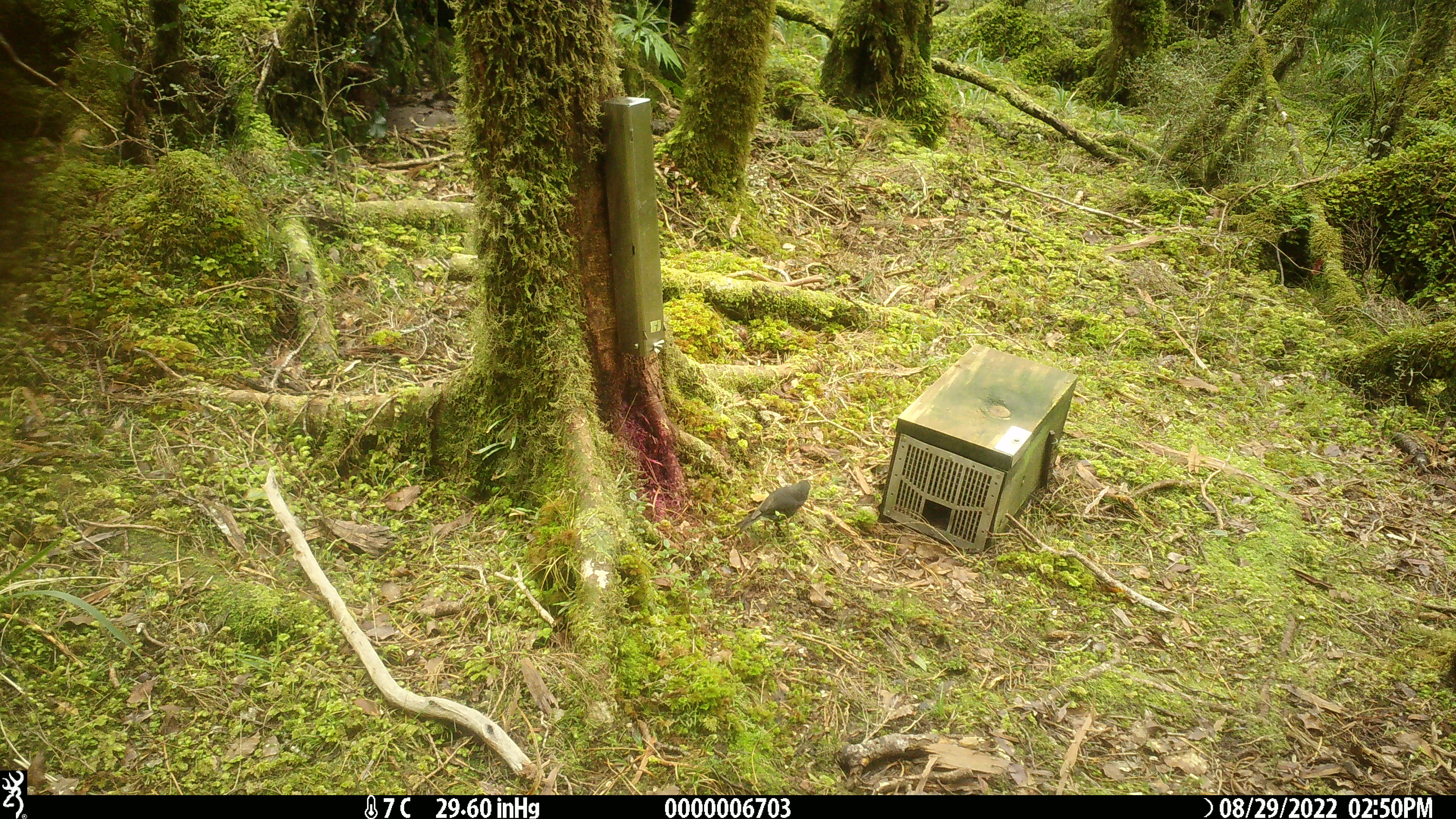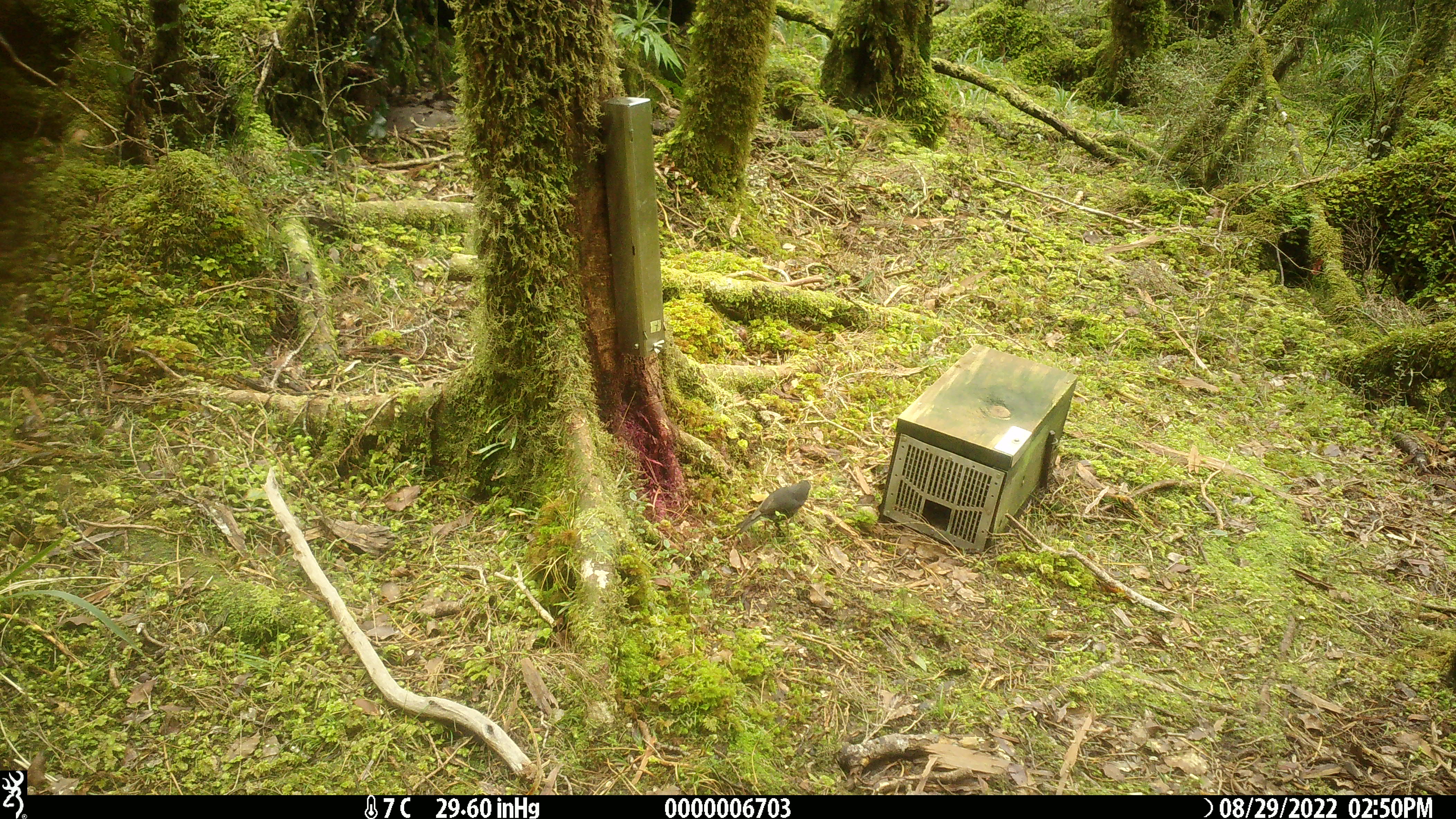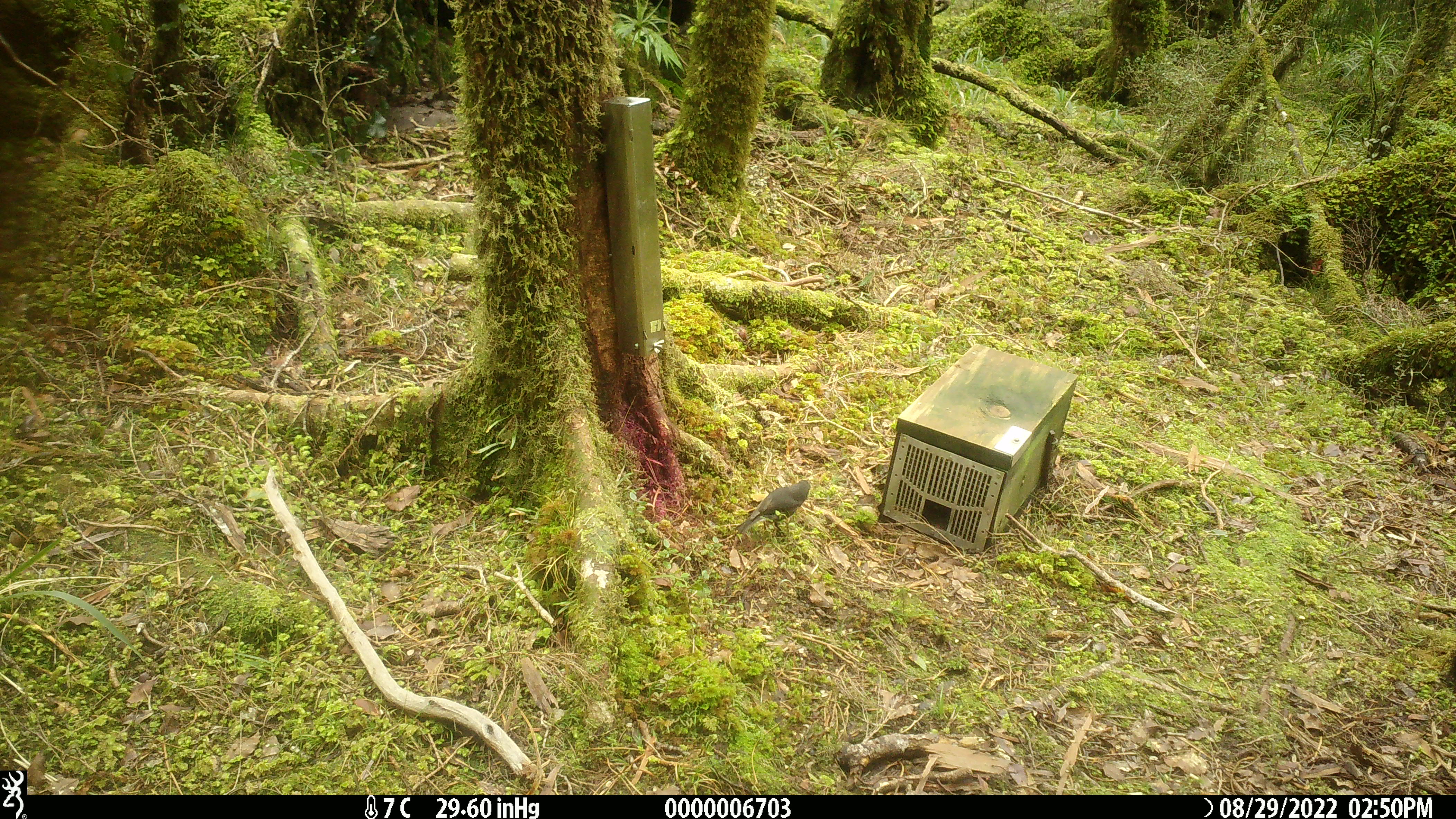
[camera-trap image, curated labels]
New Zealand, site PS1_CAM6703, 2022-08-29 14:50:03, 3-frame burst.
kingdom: Animalia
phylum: Chordata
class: Aves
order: Passeriformes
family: Petroicidae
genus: Petroica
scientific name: Petroica australis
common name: new zealand robin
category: robin